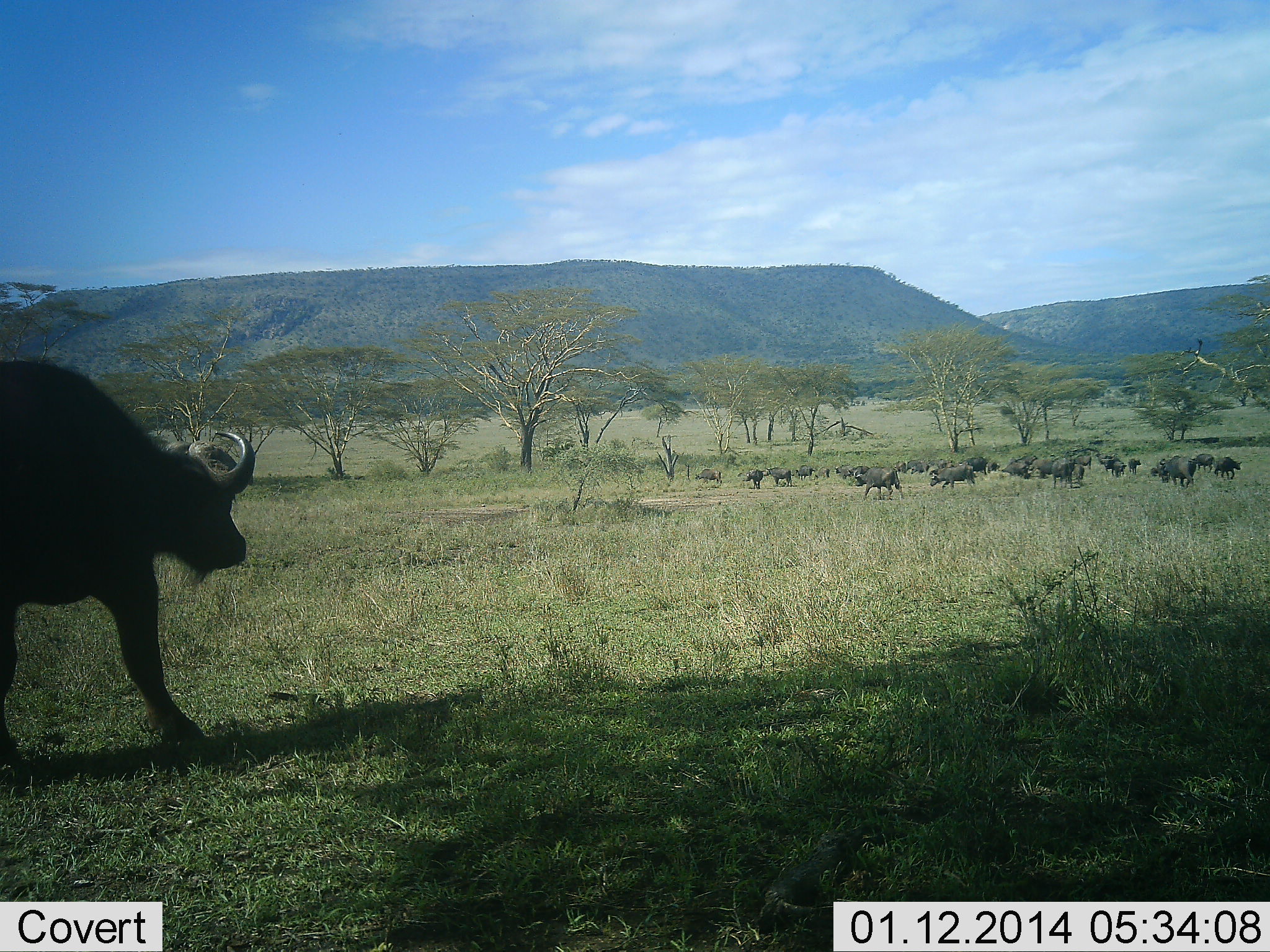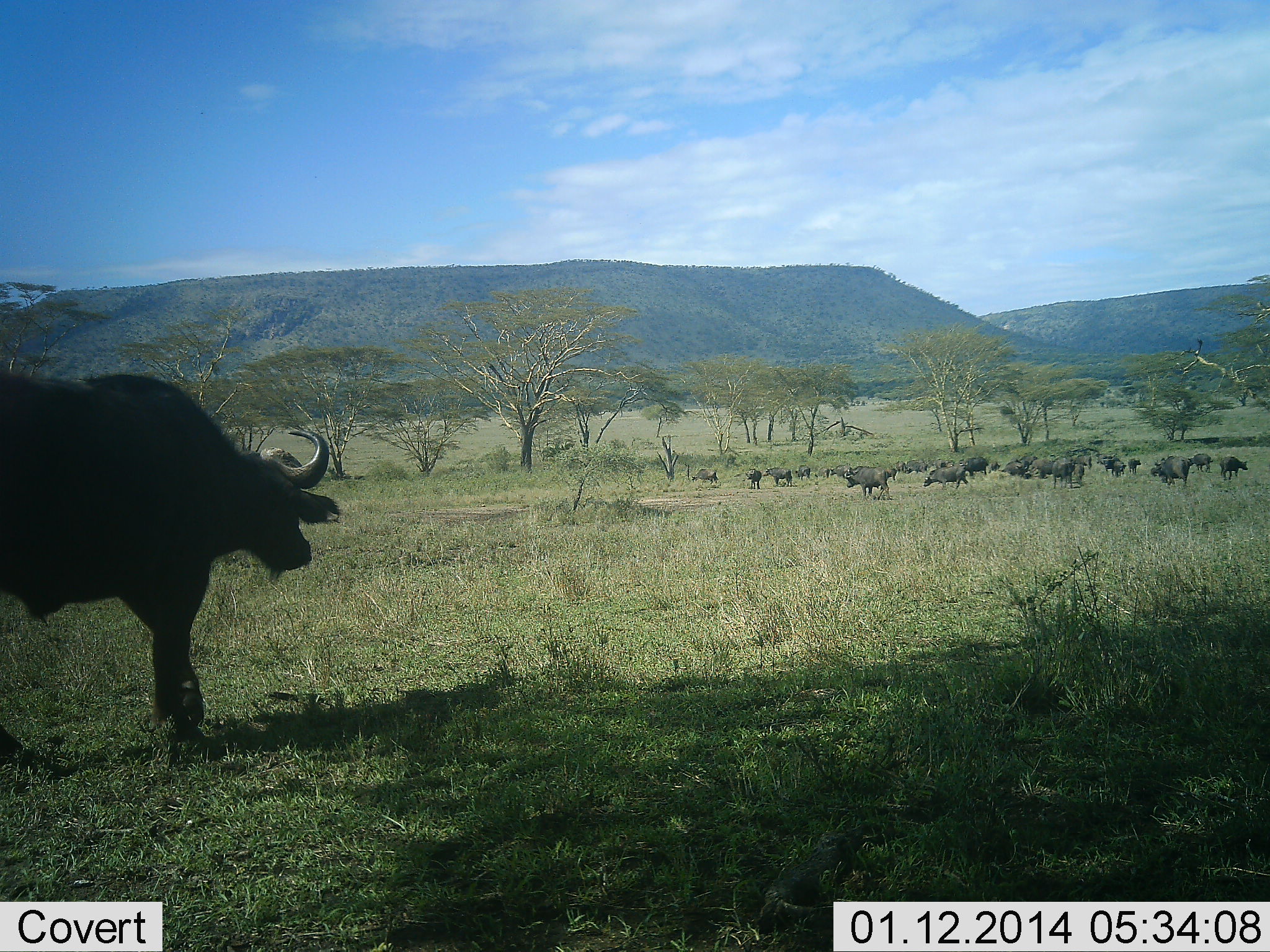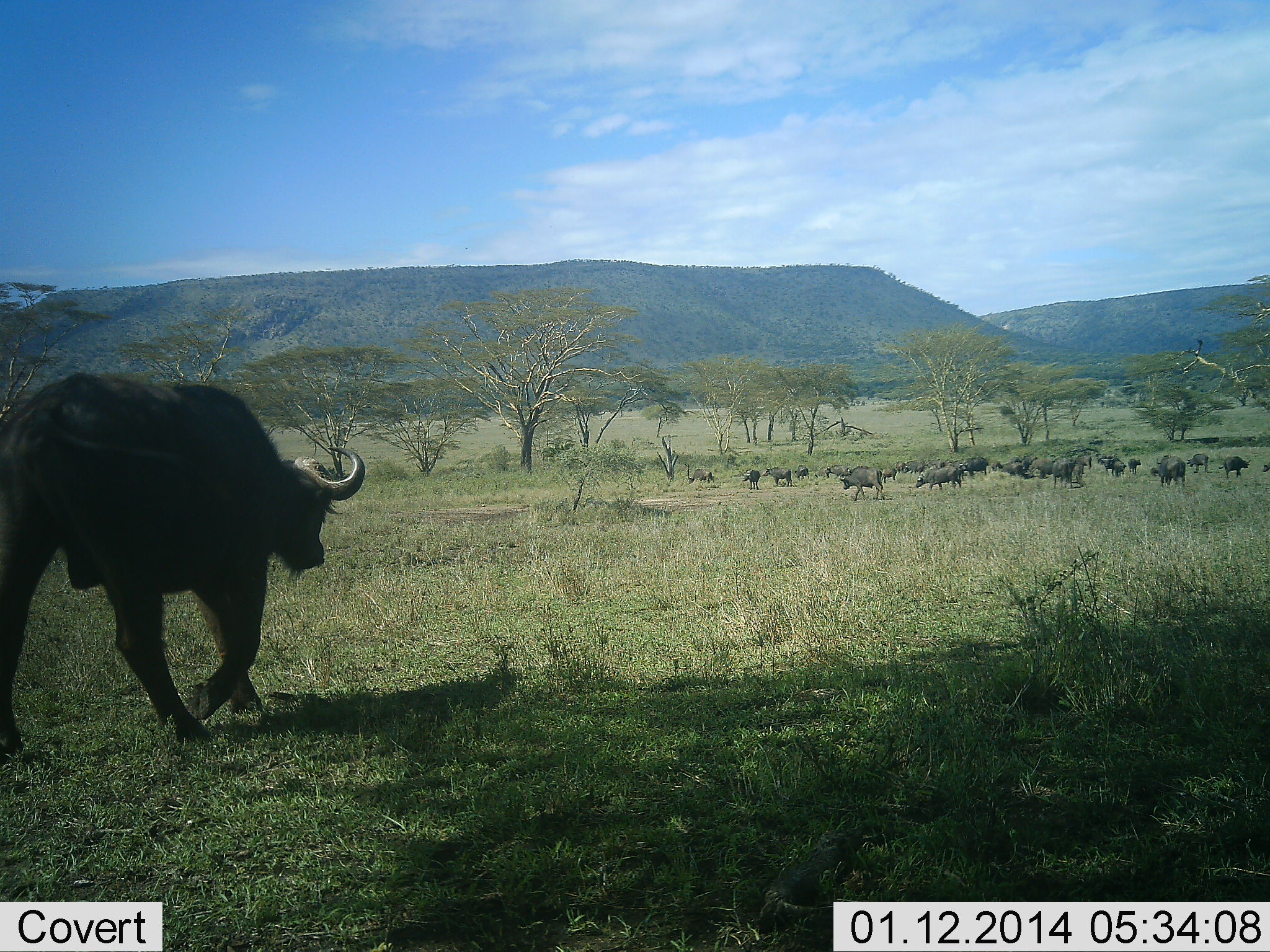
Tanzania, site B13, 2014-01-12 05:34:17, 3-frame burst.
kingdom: Animalia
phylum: Chordata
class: Mammalia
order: Artiodactyla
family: Bovidae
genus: Syncerus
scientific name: Syncerus caffer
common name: cape buffalo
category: buffalo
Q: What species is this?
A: Buffalo (cape buffalo) (Syncerus caffer).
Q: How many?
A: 11-50.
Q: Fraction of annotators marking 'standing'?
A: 20%.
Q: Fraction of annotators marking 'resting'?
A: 0%.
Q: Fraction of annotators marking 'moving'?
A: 60%.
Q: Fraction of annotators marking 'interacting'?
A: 0%.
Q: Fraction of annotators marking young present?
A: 0%.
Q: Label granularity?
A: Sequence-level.